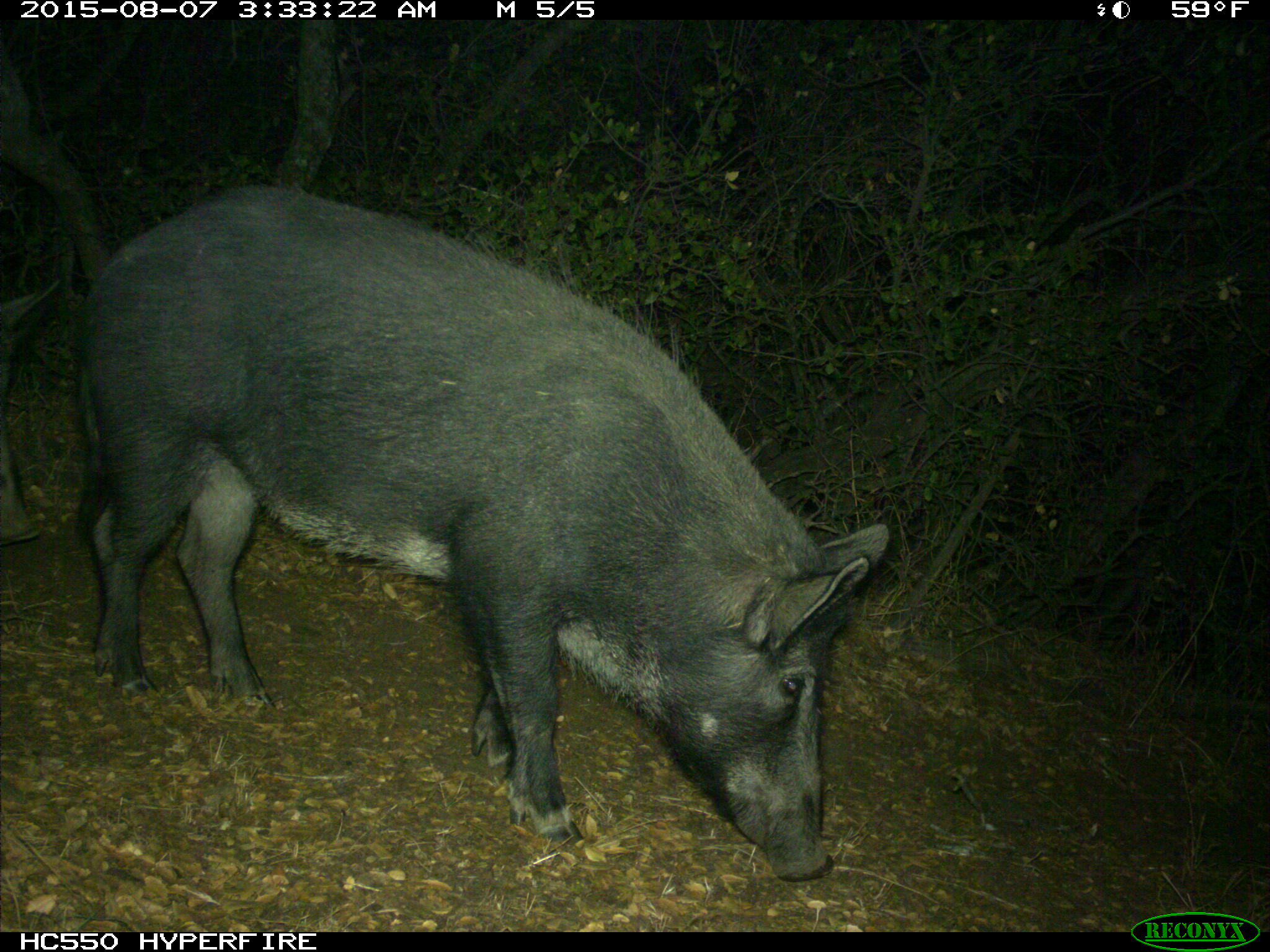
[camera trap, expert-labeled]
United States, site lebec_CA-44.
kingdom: Animalia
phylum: Chordata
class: Mammalia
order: Artiodactyla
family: Suidae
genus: Sus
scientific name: Sus scrofa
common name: wild boar